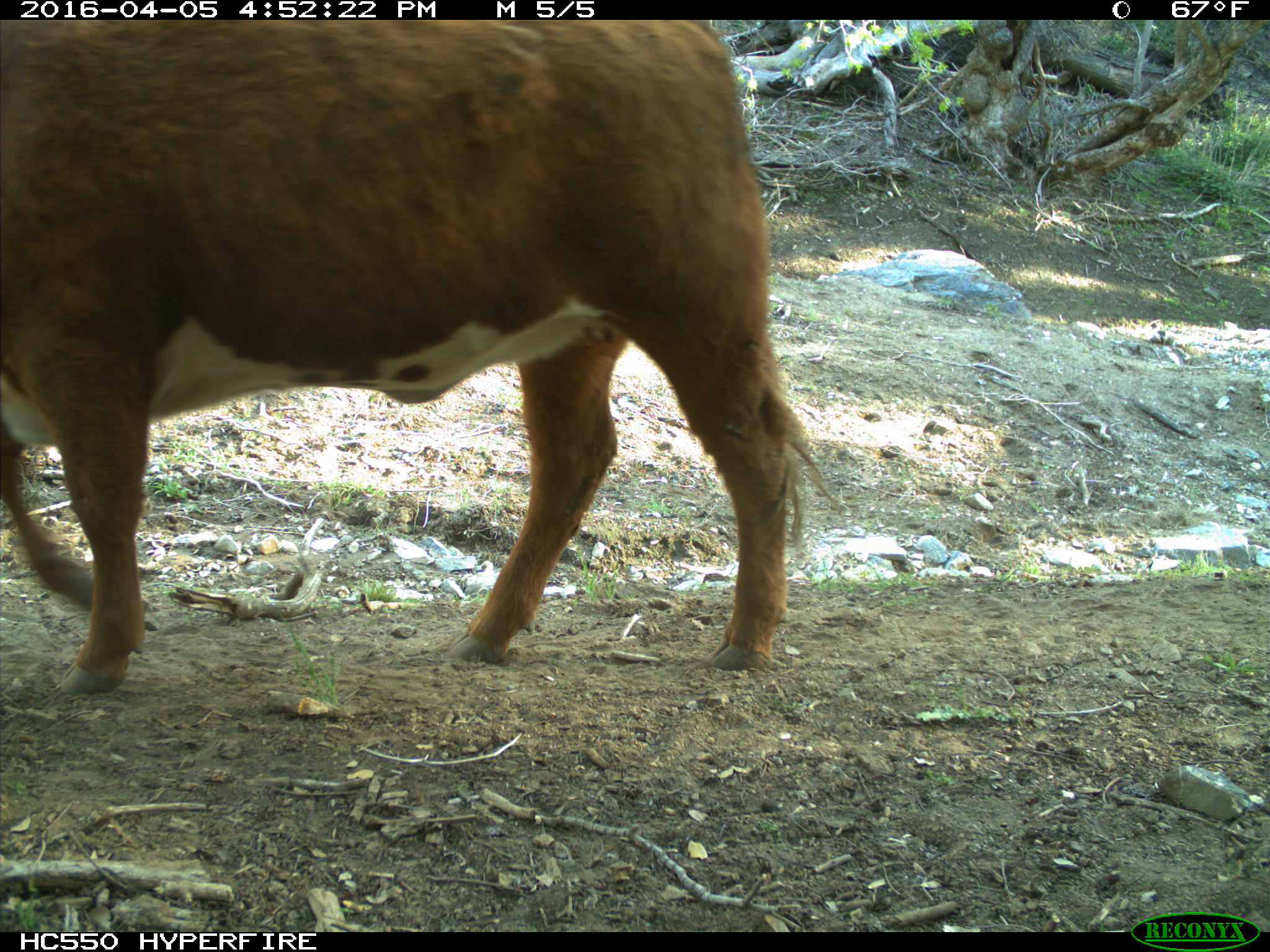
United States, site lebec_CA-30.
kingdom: Animalia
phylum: Chordata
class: Mammalia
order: Artiodactyla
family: Bovidae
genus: Bos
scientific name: Bos taurus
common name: domestic cow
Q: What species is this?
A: Bos taurus (domestic cow).